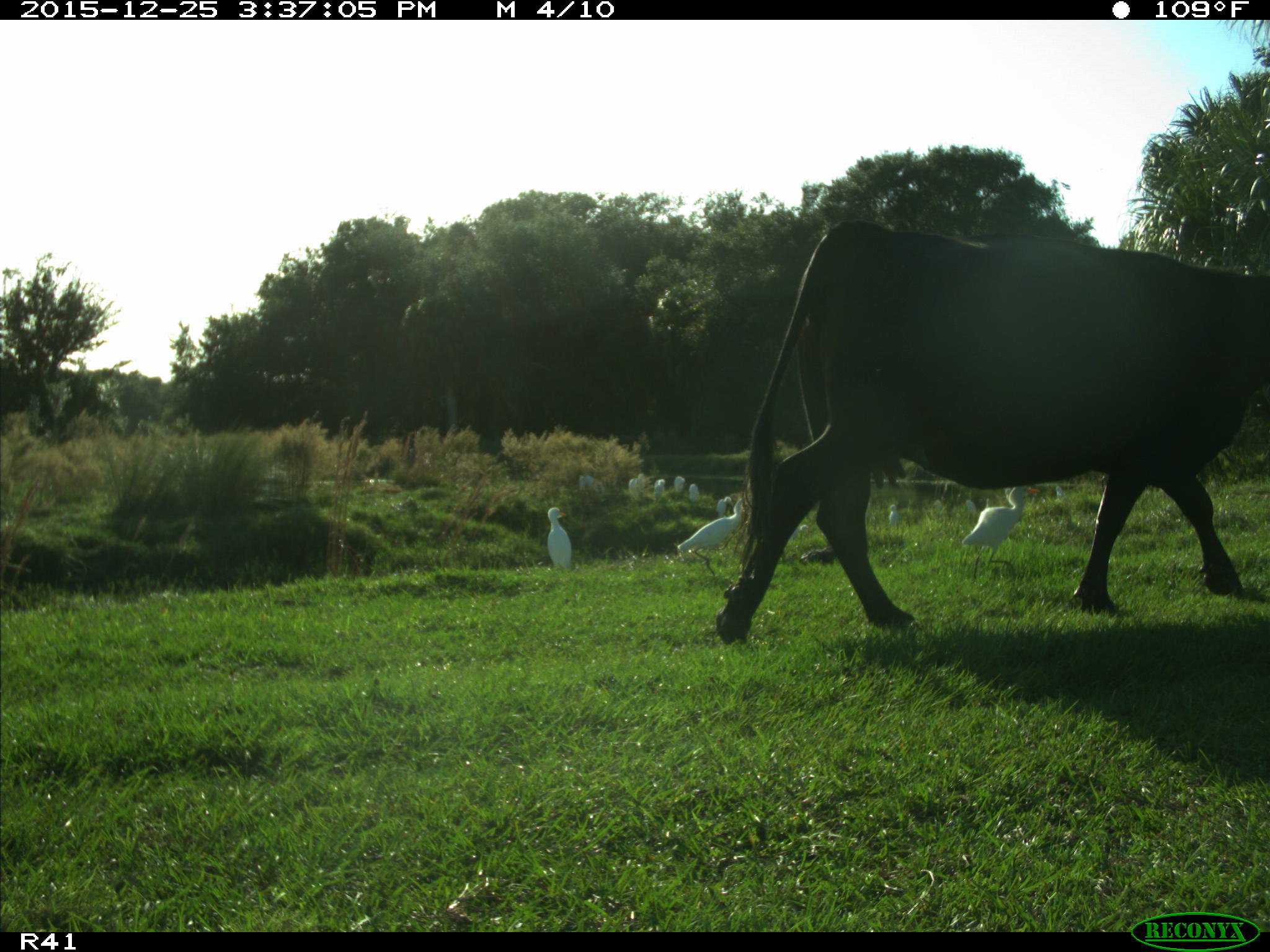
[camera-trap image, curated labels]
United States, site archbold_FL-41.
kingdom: Animalia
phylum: Chordata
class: Mammalia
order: Artiodactyla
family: Bovidae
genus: Bos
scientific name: Bos taurus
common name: domestic cow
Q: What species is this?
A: Bos taurus (domestic cow).